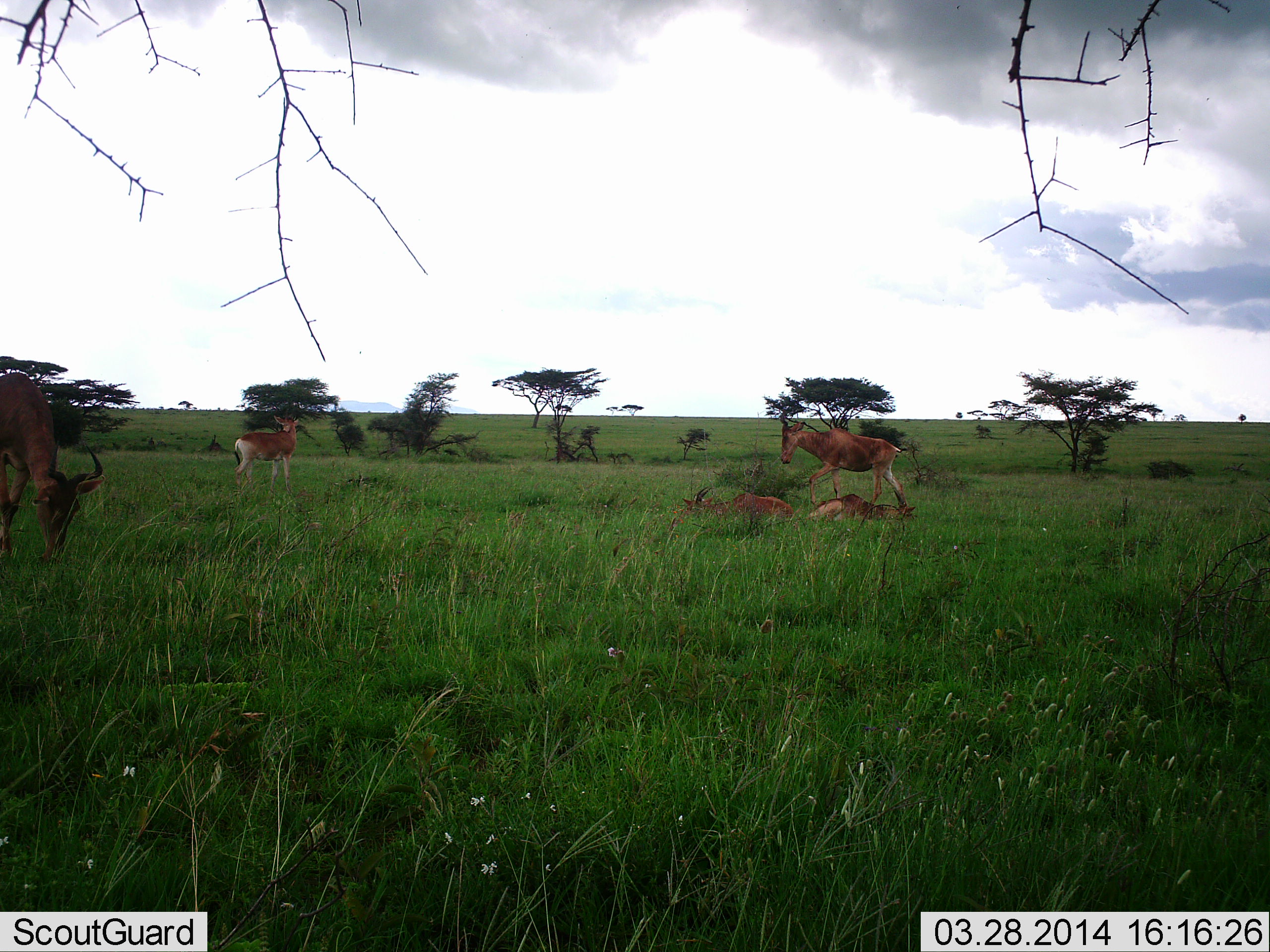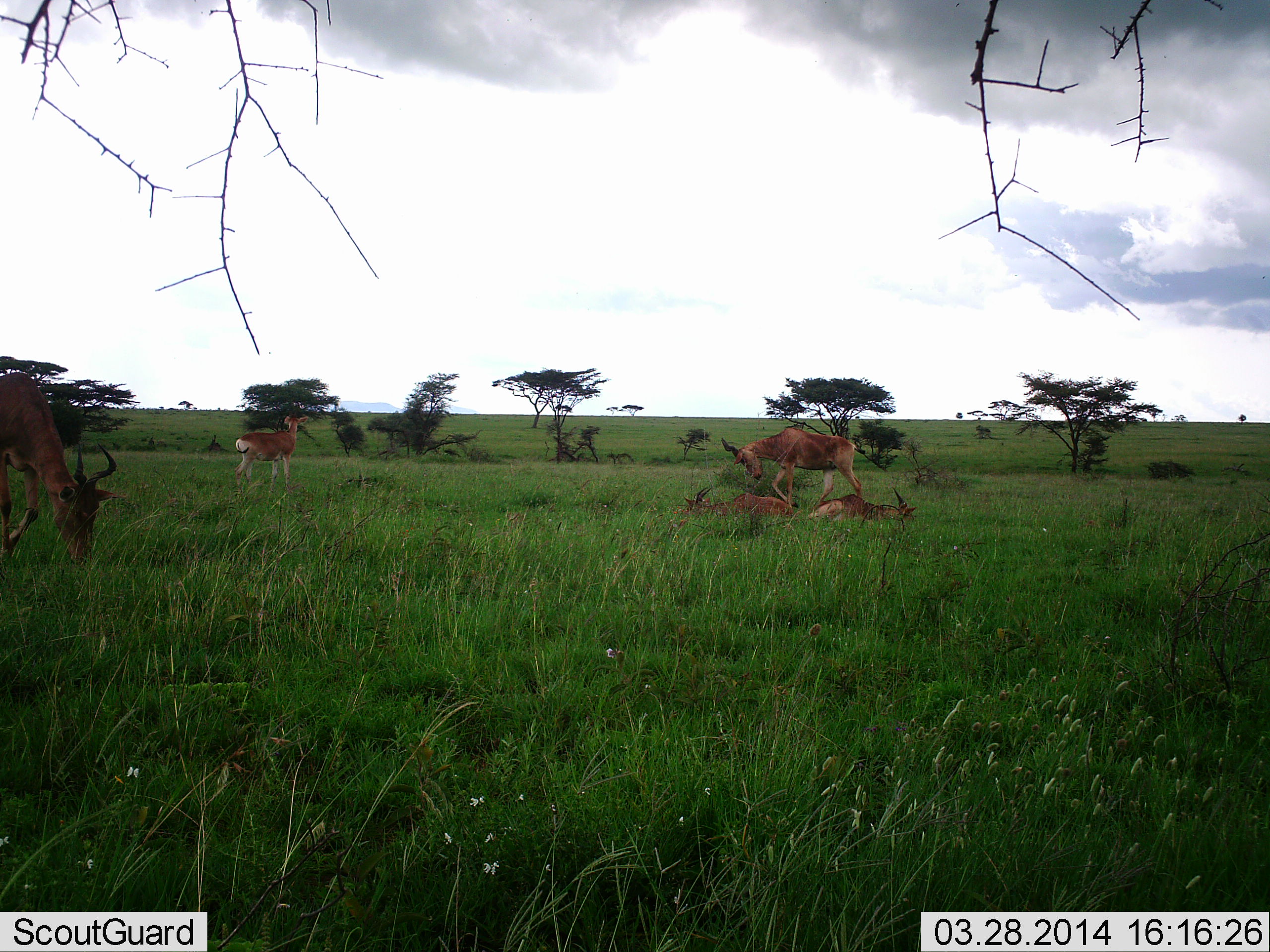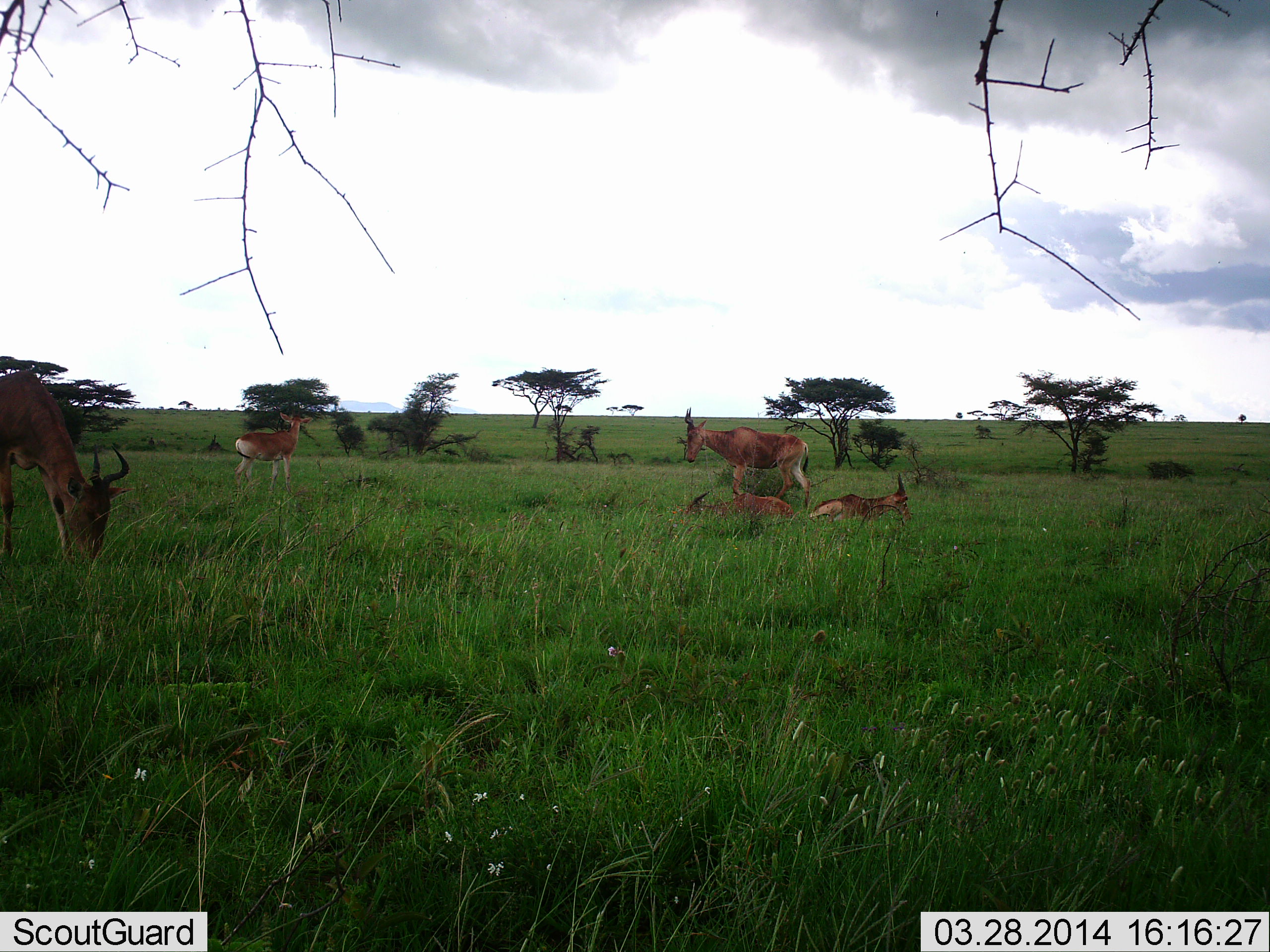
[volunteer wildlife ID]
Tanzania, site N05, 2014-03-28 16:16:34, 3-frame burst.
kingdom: Animalia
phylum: Chordata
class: Mammalia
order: Artiodactyla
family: Bovidae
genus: Alcelaphus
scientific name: Alcelaphus buselaphus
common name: hartebeest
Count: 5.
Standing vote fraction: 80%.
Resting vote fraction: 100%.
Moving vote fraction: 70%.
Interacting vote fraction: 0%.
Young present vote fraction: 0%.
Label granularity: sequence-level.